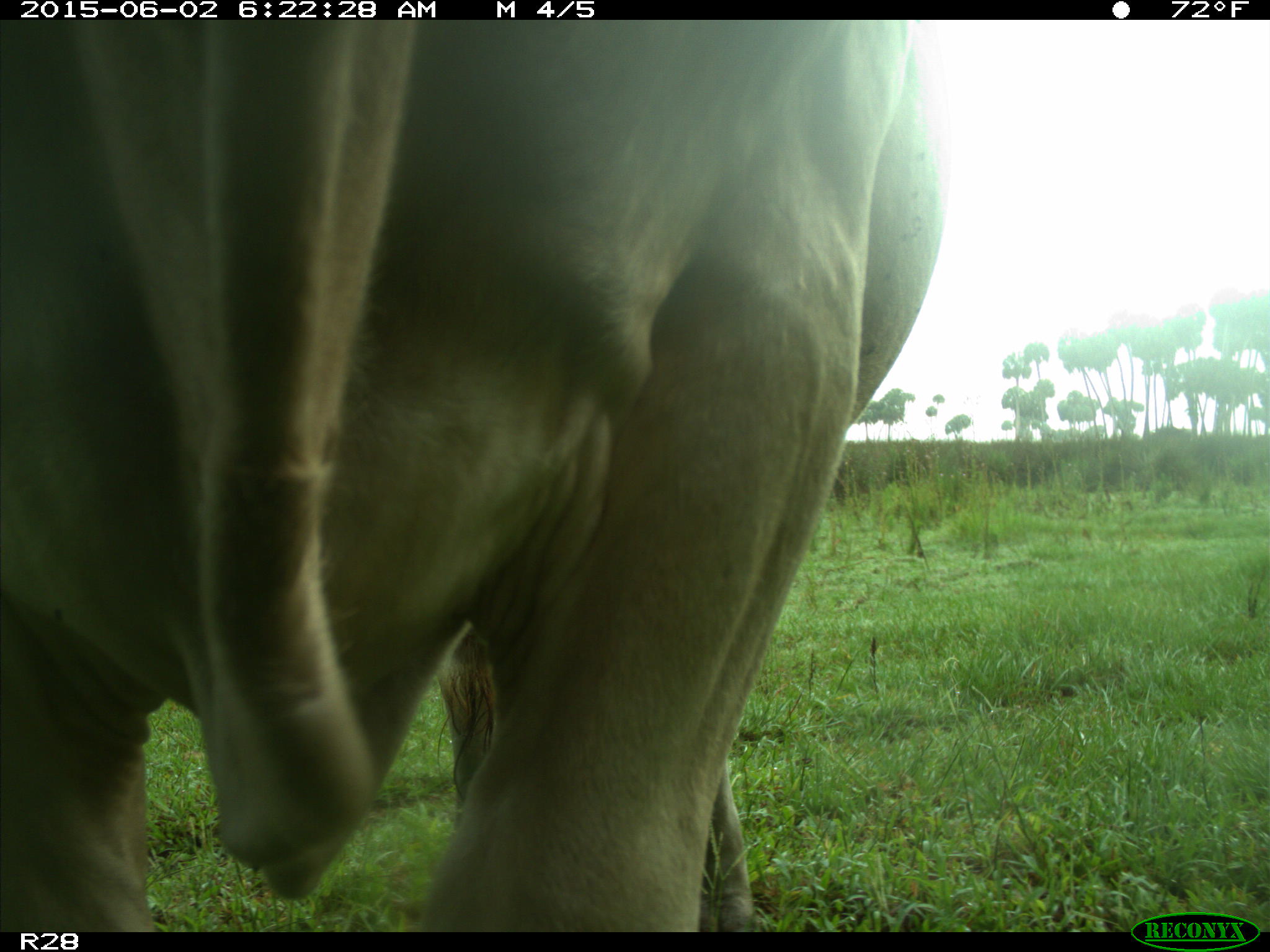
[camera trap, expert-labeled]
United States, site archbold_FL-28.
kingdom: Animalia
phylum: Chordata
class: Mammalia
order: Artiodactyla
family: Bovidae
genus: Bos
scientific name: Bos taurus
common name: domestic cow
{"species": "Bos taurus (domestic cow)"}